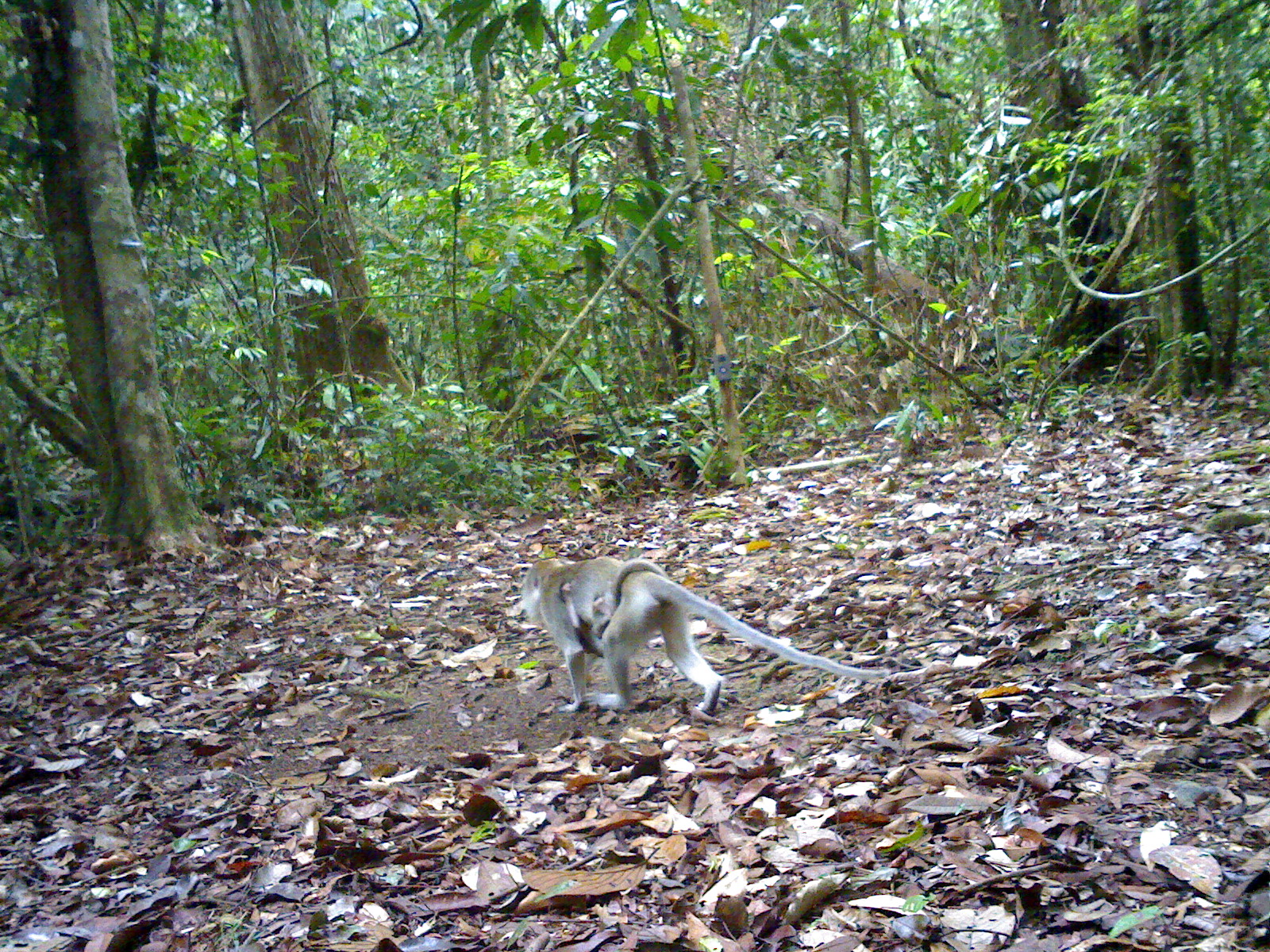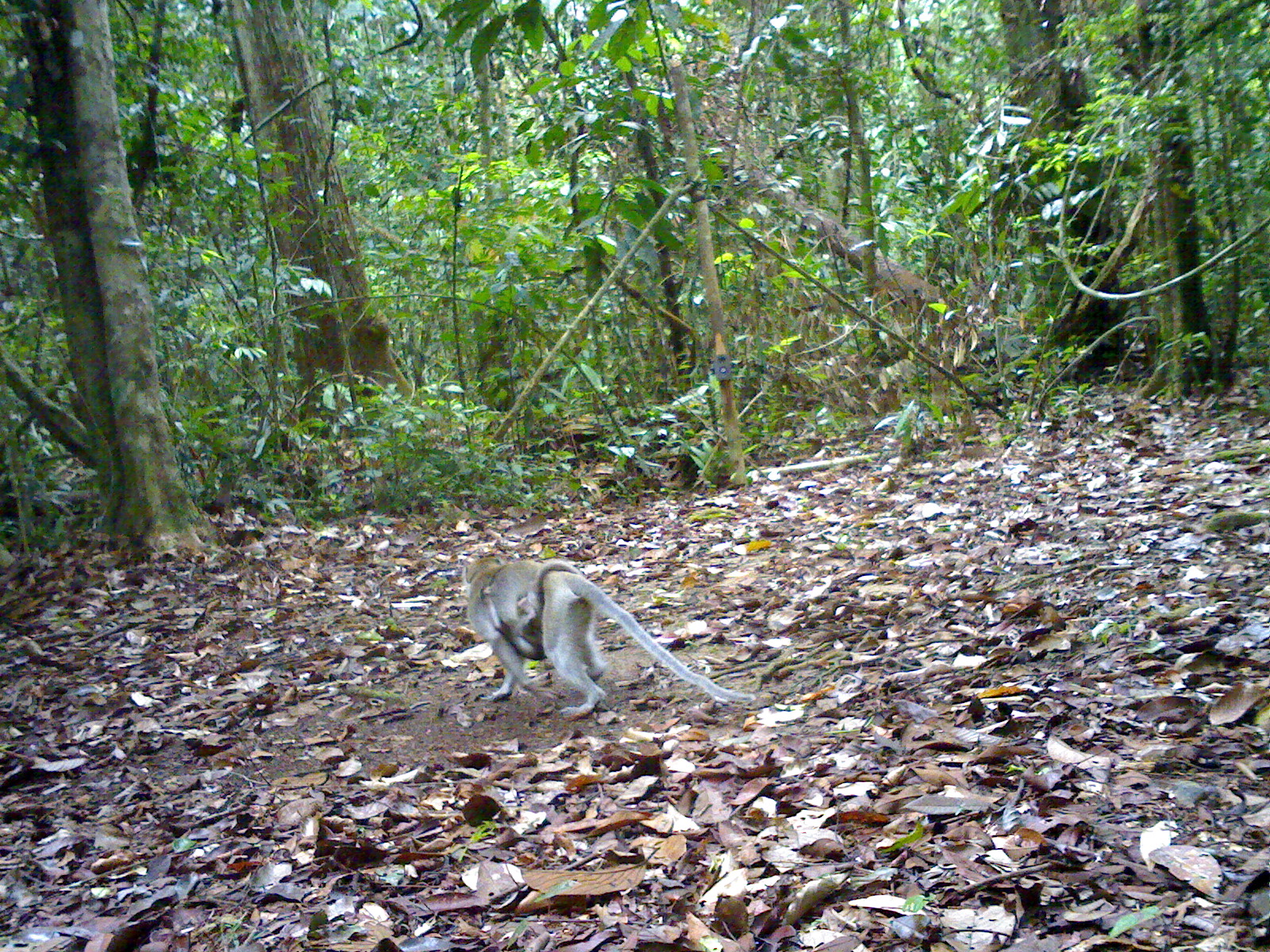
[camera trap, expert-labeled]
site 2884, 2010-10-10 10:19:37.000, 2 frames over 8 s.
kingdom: Animalia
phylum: Chordata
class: Mammalia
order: Primates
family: Cercopithecidae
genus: Macaca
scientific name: Macaca fascicularis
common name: crab-eating macaque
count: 2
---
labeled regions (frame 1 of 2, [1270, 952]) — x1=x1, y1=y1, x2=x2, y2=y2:
macaca fascicularis: x1=515, y1=551, x2=889, y2=714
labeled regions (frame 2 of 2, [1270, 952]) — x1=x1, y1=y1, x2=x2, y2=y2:
macaca fascicularis: x1=461, y1=549, x2=756, y2=719